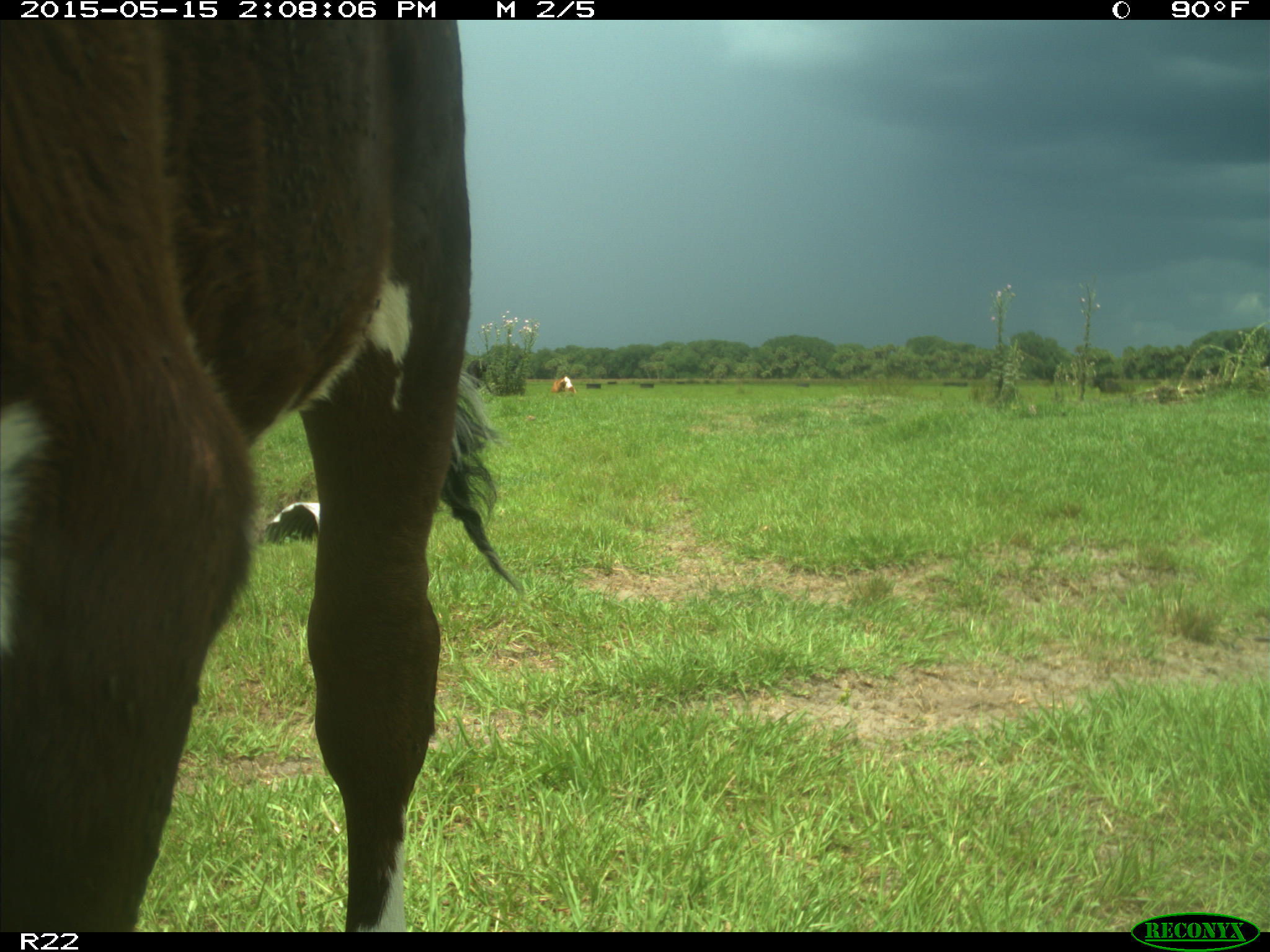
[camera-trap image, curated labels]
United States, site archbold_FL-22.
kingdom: Animalia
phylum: Chordata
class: Mammalia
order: Artiodactyla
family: Bovidae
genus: Bos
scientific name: Bos taurus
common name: domestic cow